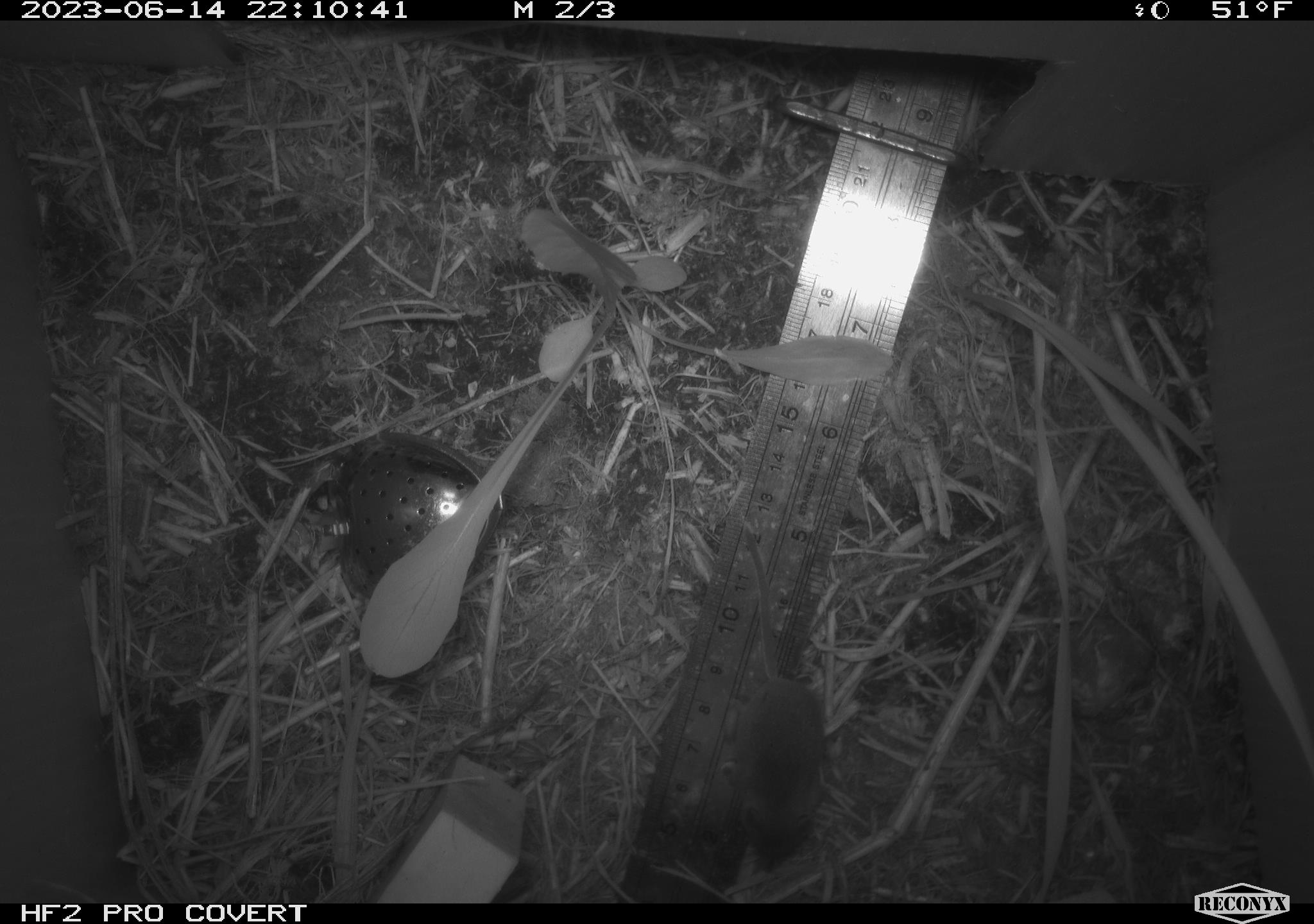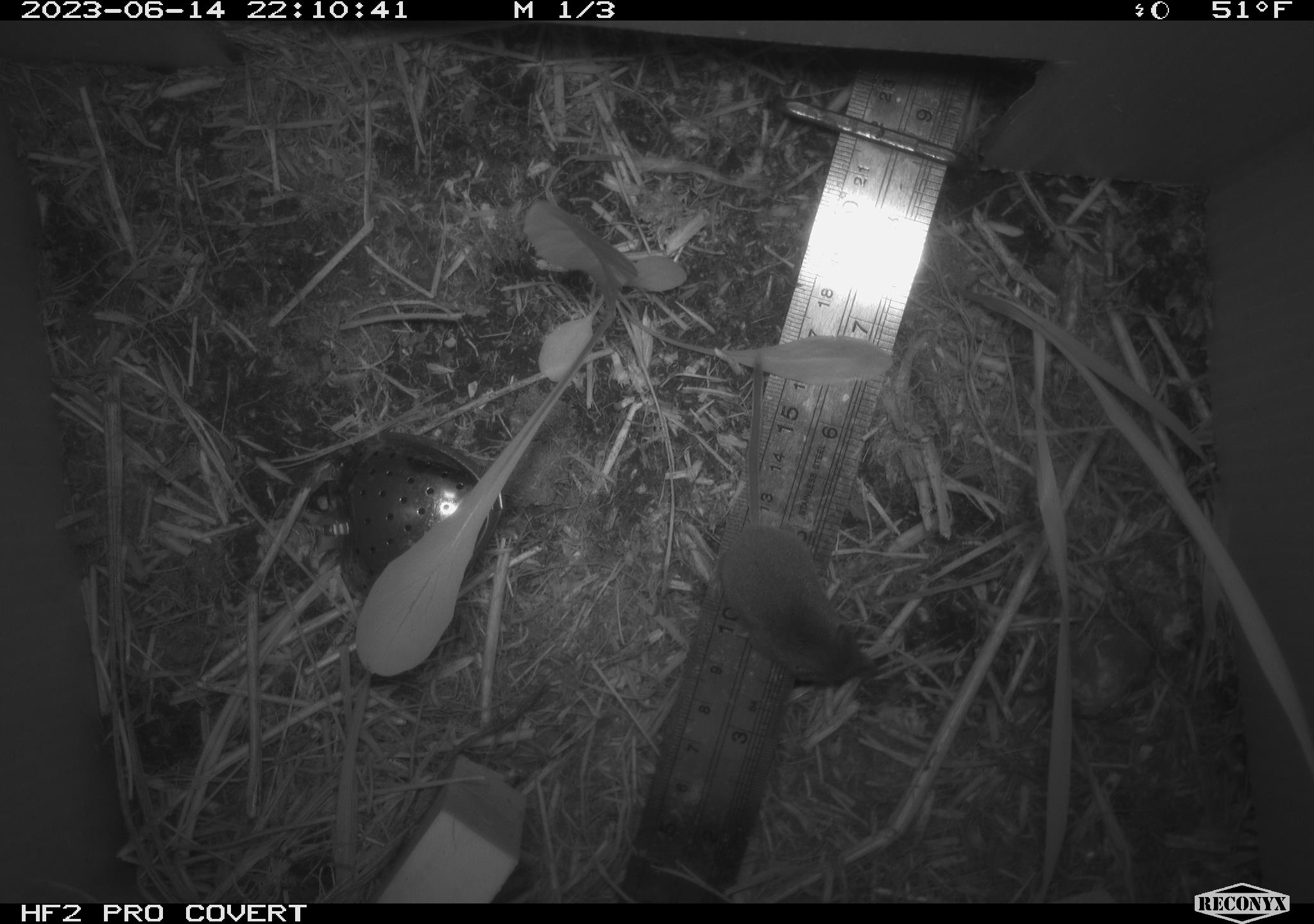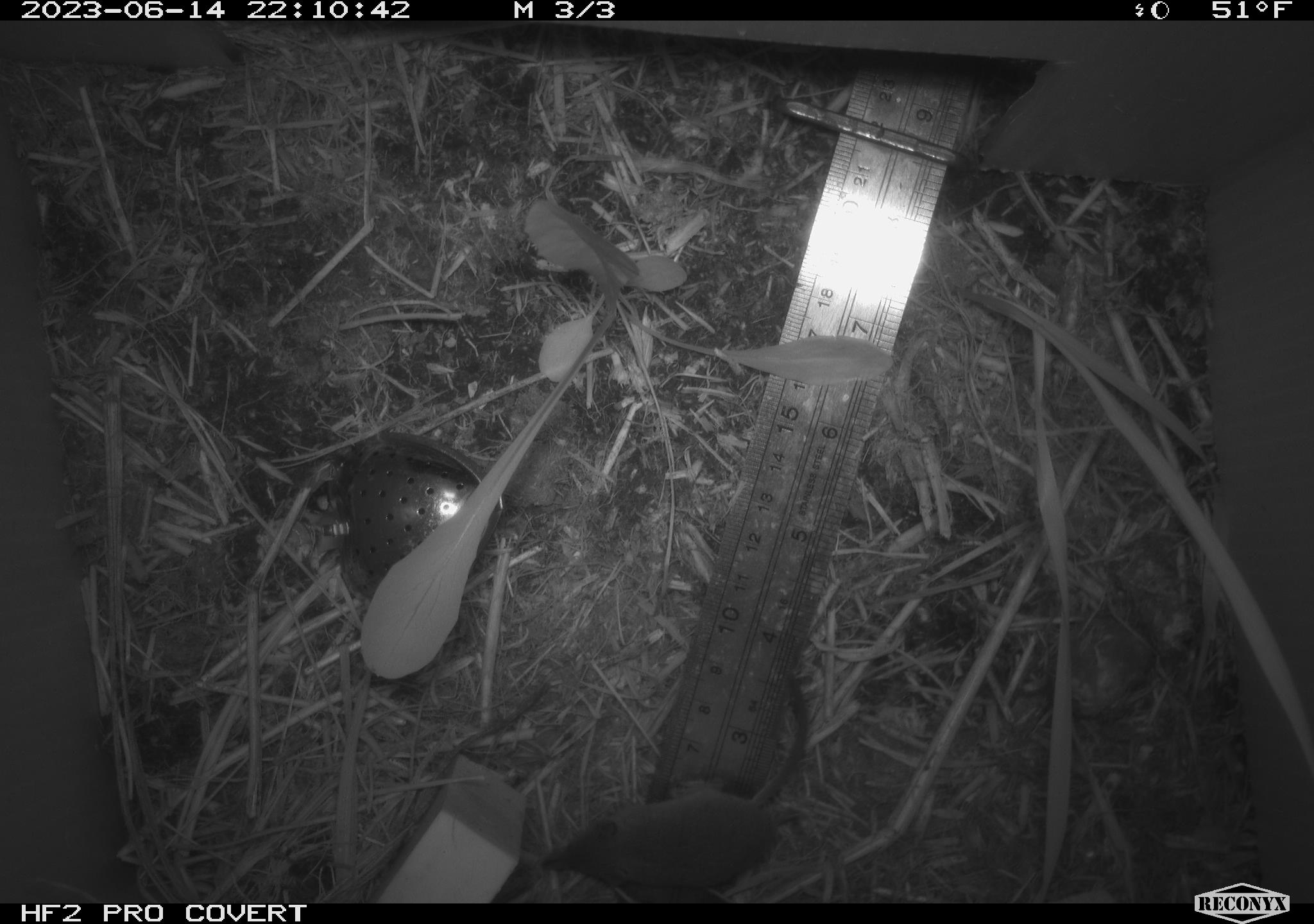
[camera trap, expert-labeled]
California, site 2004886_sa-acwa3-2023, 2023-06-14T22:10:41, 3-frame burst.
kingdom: Animalia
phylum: Chordata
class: Mammalia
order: Eulipotyphla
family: Soricidae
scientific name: Soricidae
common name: shrews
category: soricidae family